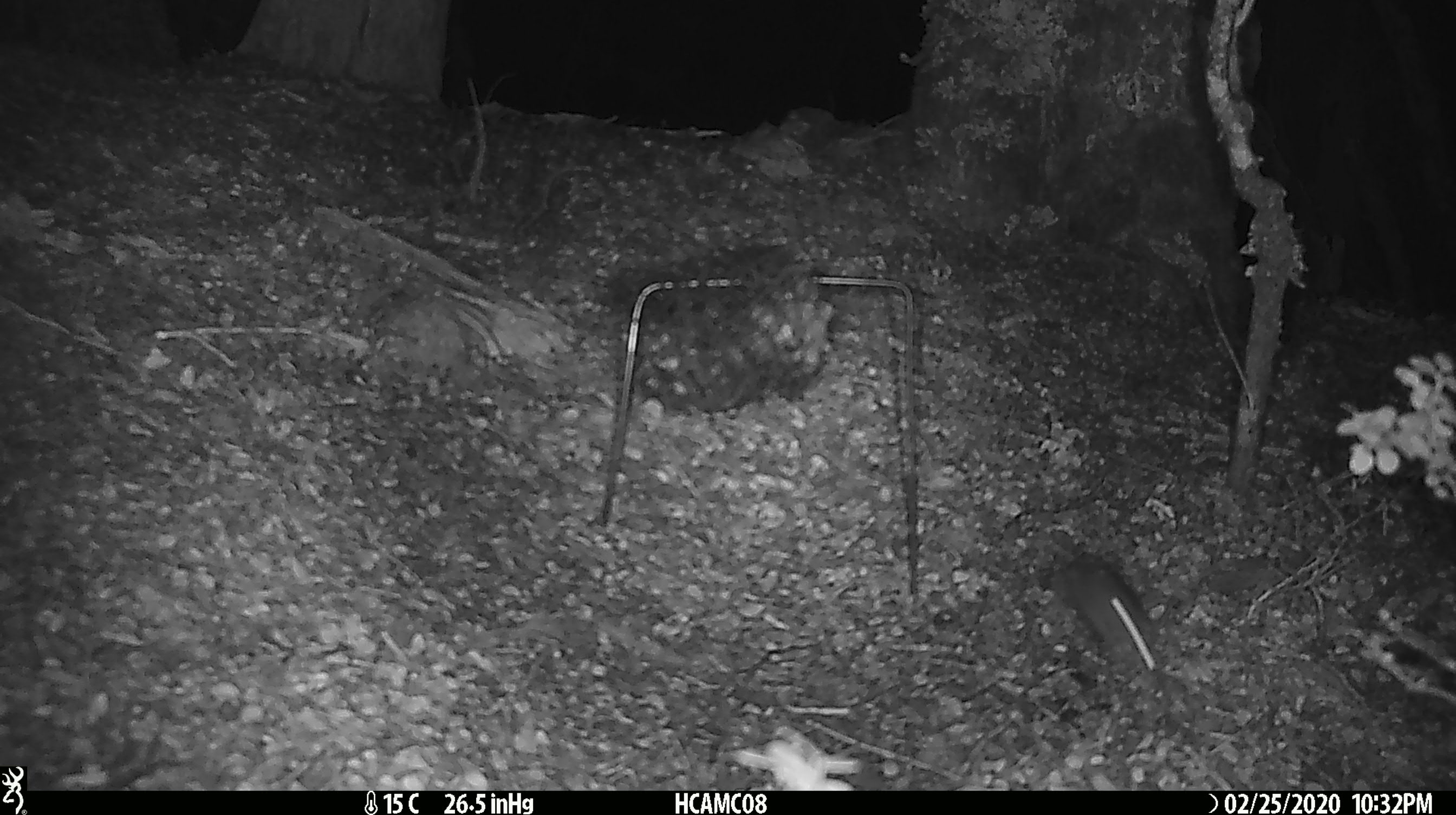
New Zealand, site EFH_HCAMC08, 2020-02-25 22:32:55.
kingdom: Animalia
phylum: Chordata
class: Mammalia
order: Rodentia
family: Muridae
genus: Mus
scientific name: Mus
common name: mouse